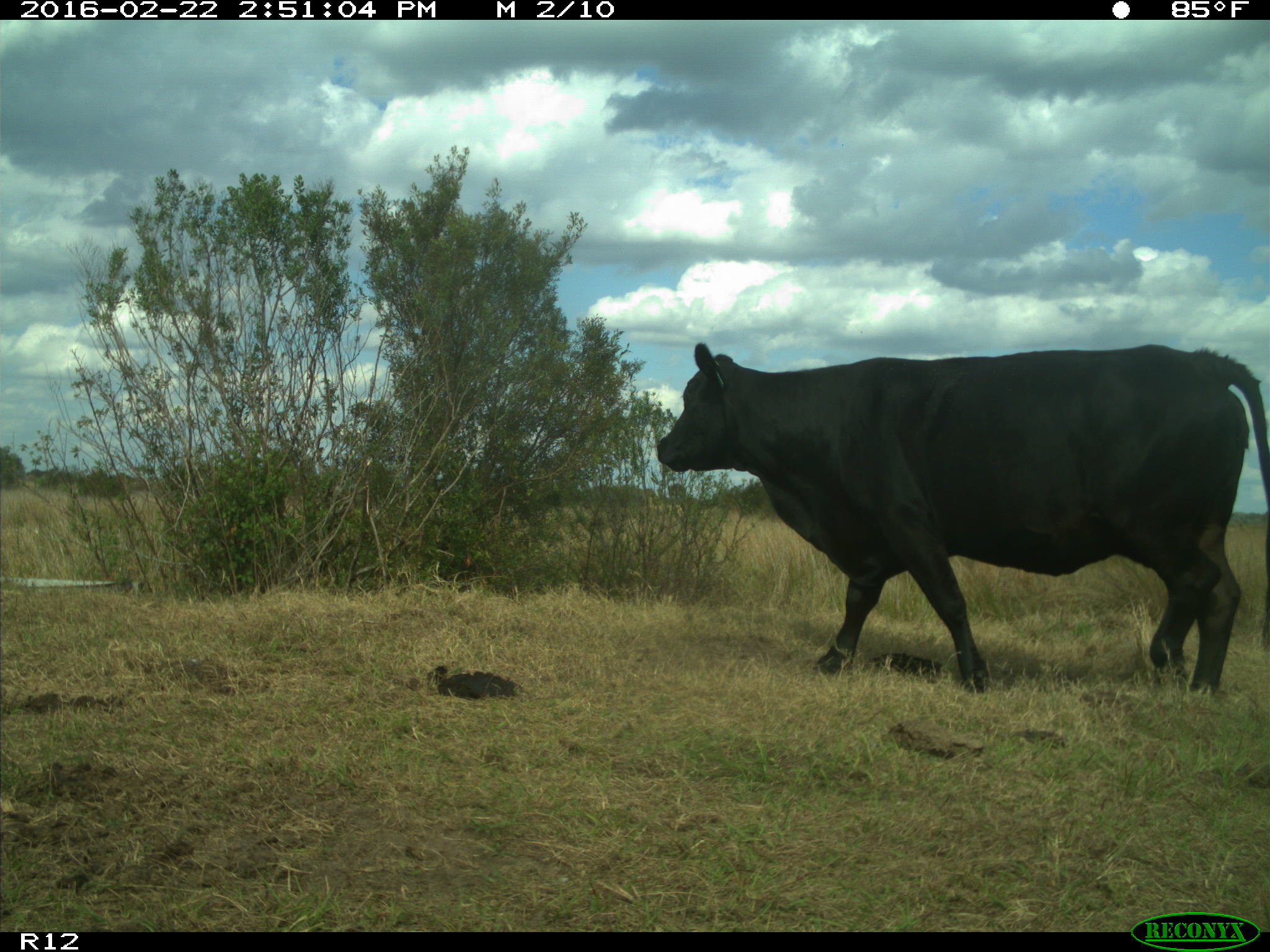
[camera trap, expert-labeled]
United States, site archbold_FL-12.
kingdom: Animalia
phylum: Chordata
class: Mammalia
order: Artiodactyla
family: Bovidae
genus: Bos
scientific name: Bos taurus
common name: domestic cow